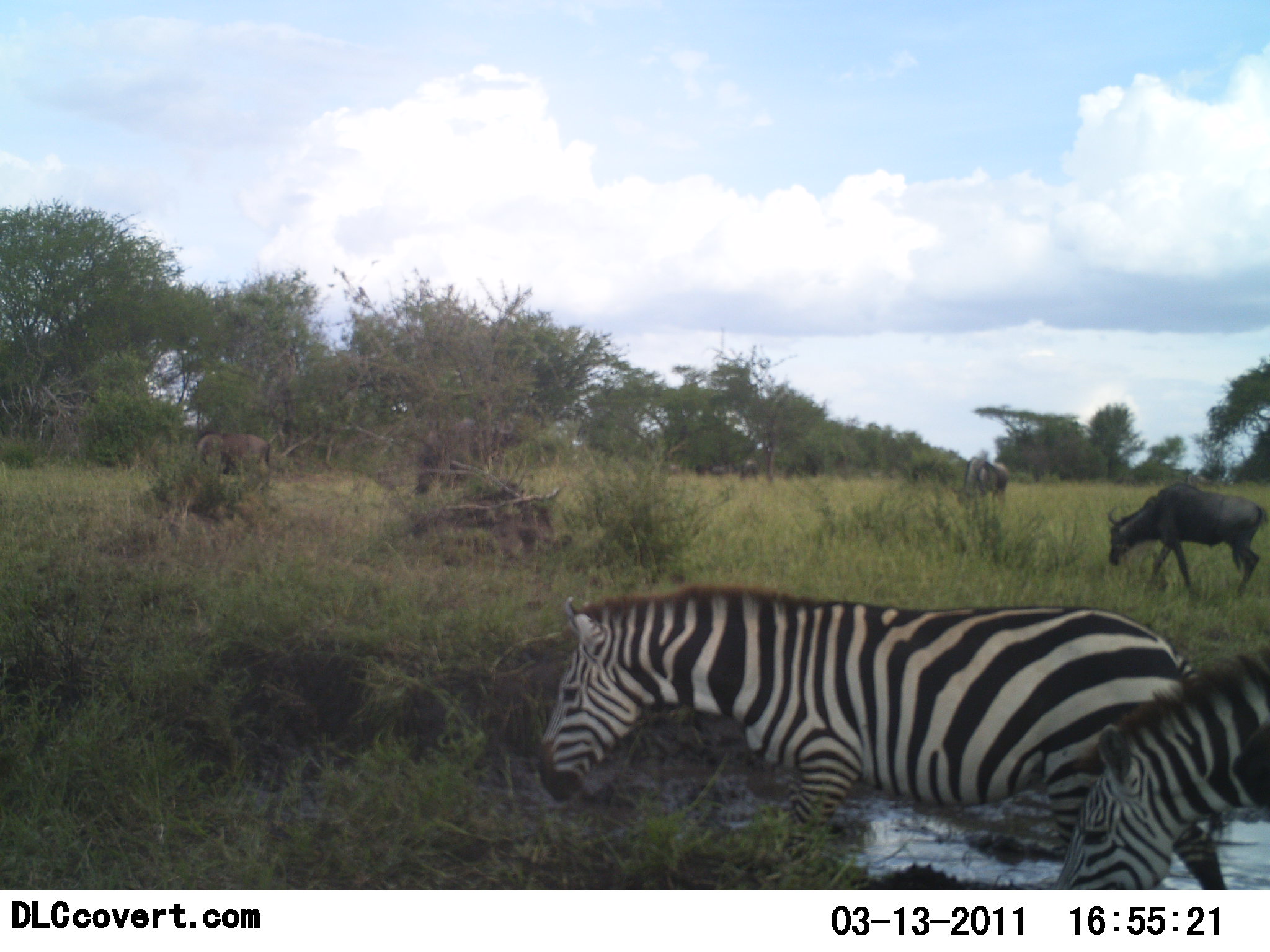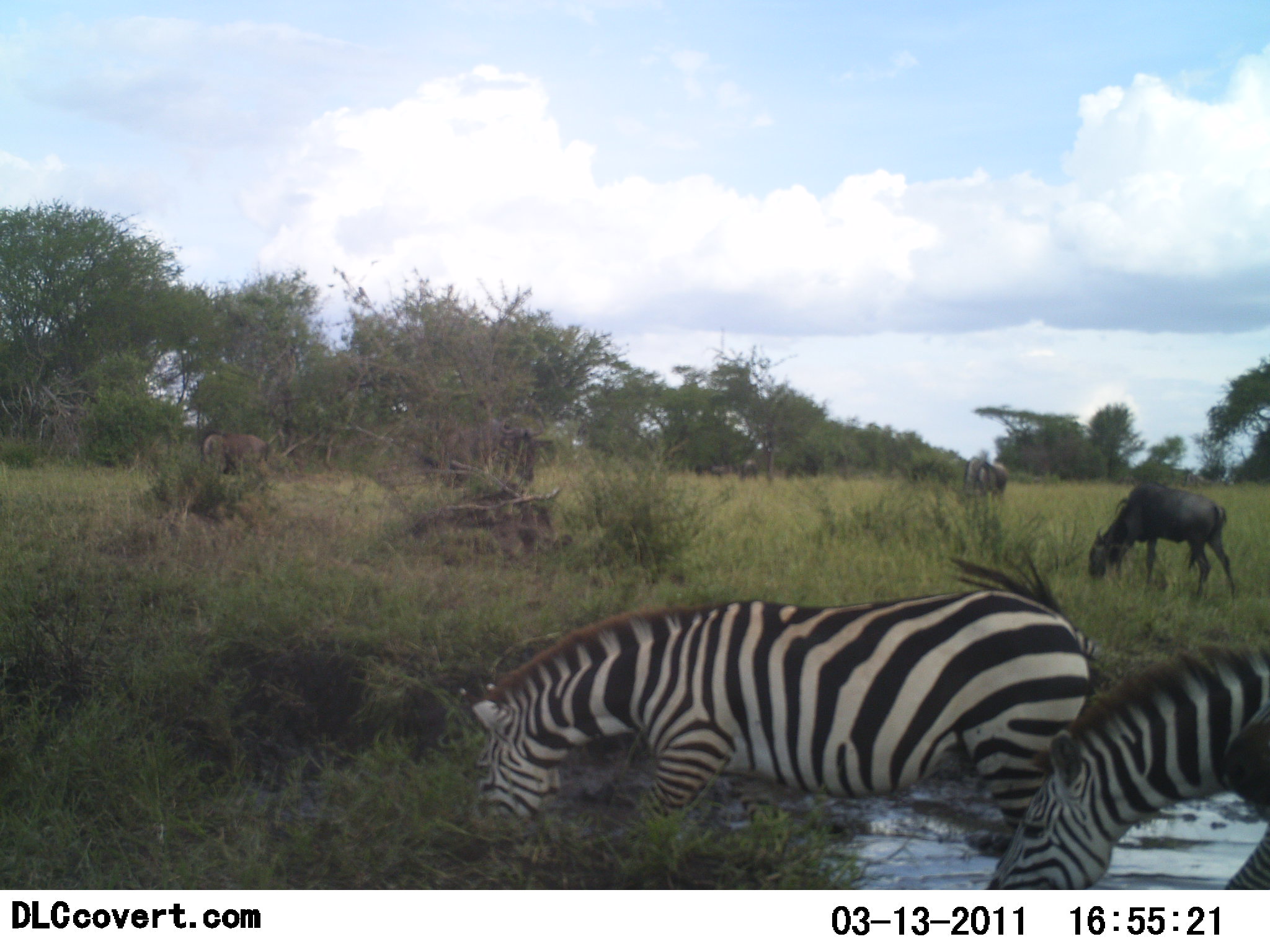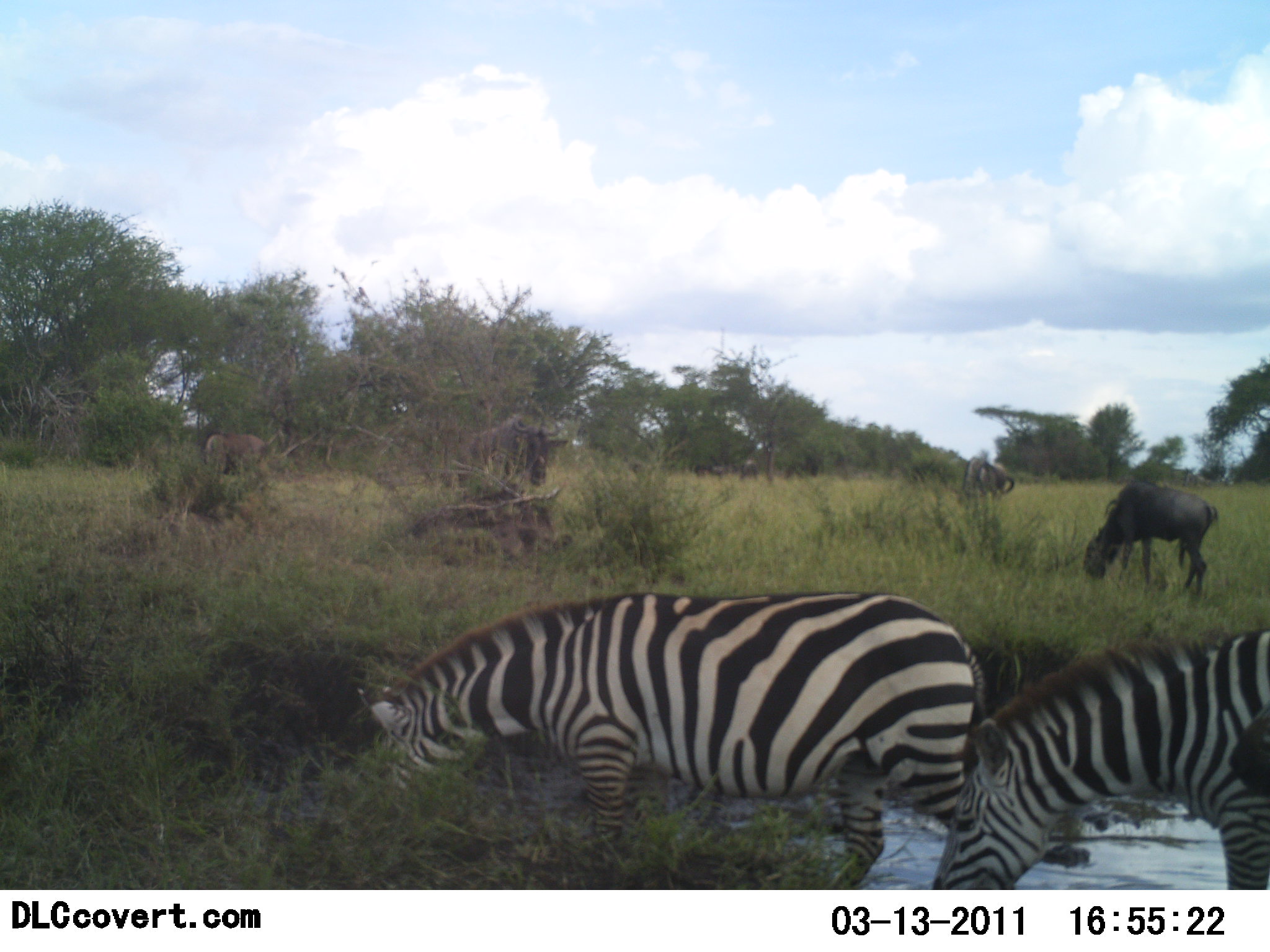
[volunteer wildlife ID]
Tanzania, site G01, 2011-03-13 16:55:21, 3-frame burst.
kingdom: Animalia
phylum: Chordata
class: Mammalia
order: Artiodactyla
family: Bovidae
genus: Connochaetes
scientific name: Connochaetes taurinus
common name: blue wildebeest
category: wildebeest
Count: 4.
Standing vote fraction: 45%.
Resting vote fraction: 9%.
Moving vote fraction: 45%.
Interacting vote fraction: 0%.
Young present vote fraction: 0%.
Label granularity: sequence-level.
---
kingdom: Animalia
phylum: Chordata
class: Mammalia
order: Perissodactyla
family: Equidae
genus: Equus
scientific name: Equus quagga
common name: plains zebra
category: zebra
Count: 2.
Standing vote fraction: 8%.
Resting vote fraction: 0%.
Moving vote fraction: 50%.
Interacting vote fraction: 0%.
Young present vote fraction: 0%.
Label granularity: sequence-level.